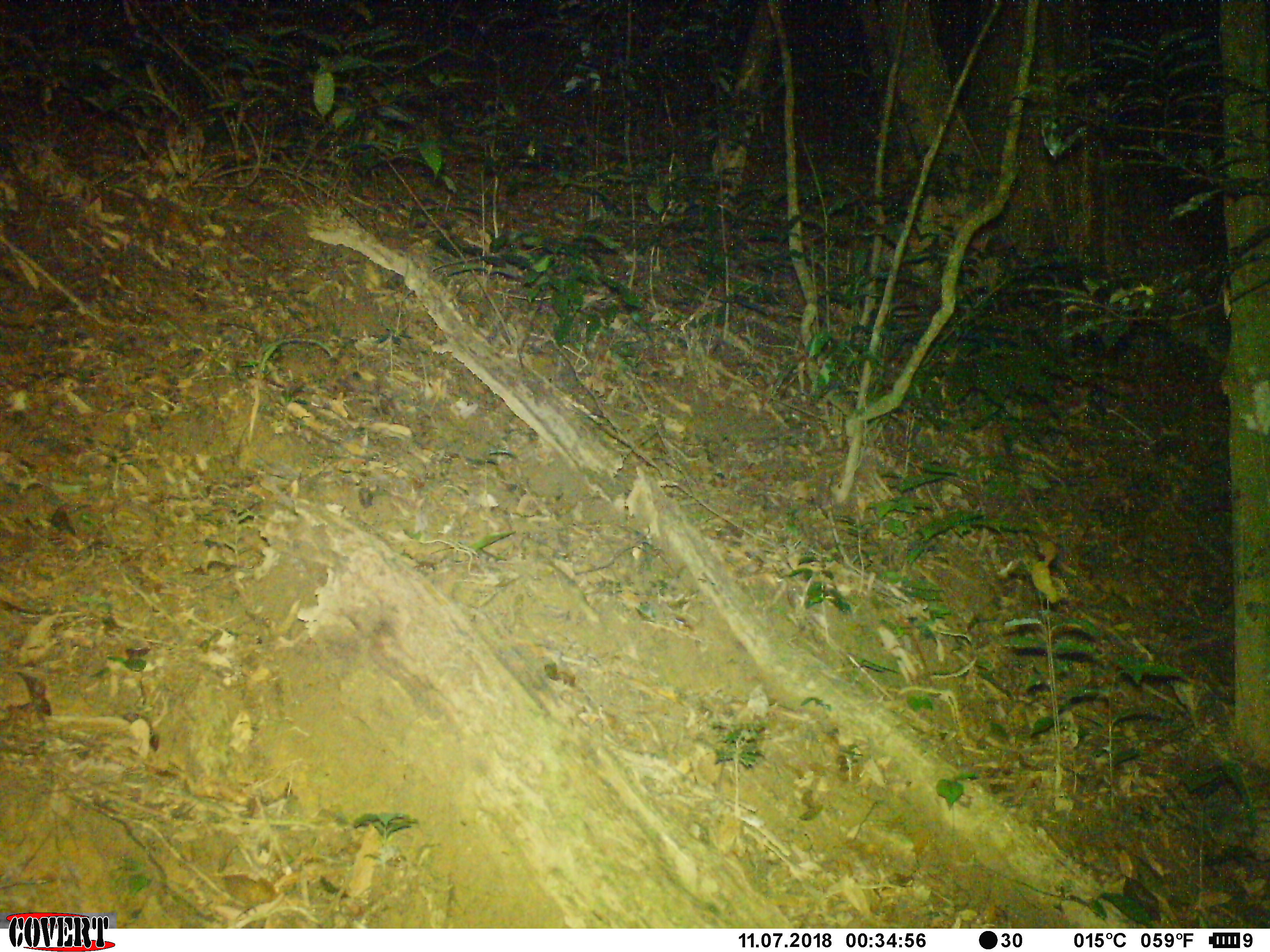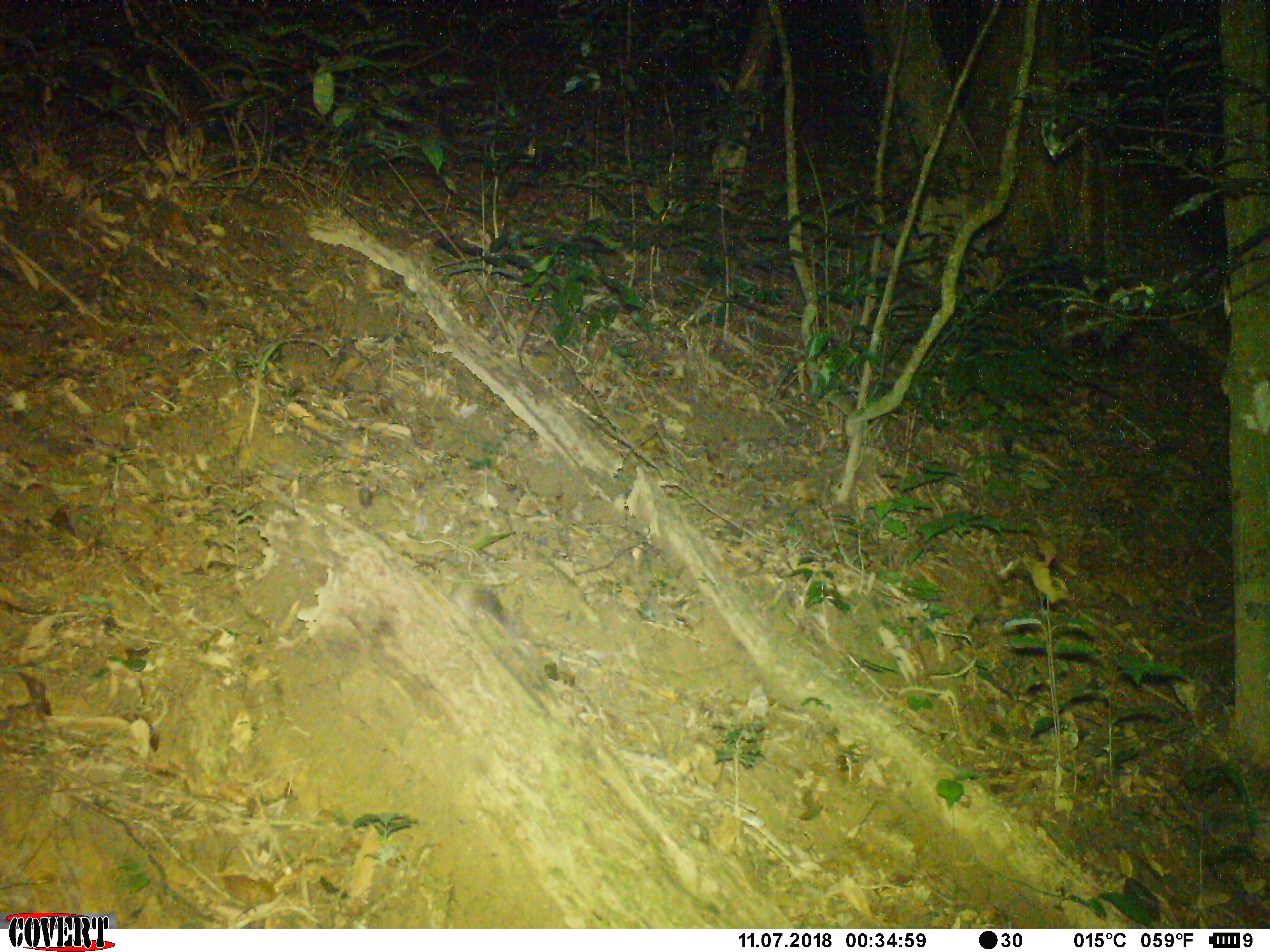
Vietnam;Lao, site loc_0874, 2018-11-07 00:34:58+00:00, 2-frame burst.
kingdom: Animalia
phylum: Chordata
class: Mammalia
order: Rodentia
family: Muridae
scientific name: Muridae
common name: old-world mice and rats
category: unidentified murid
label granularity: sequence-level